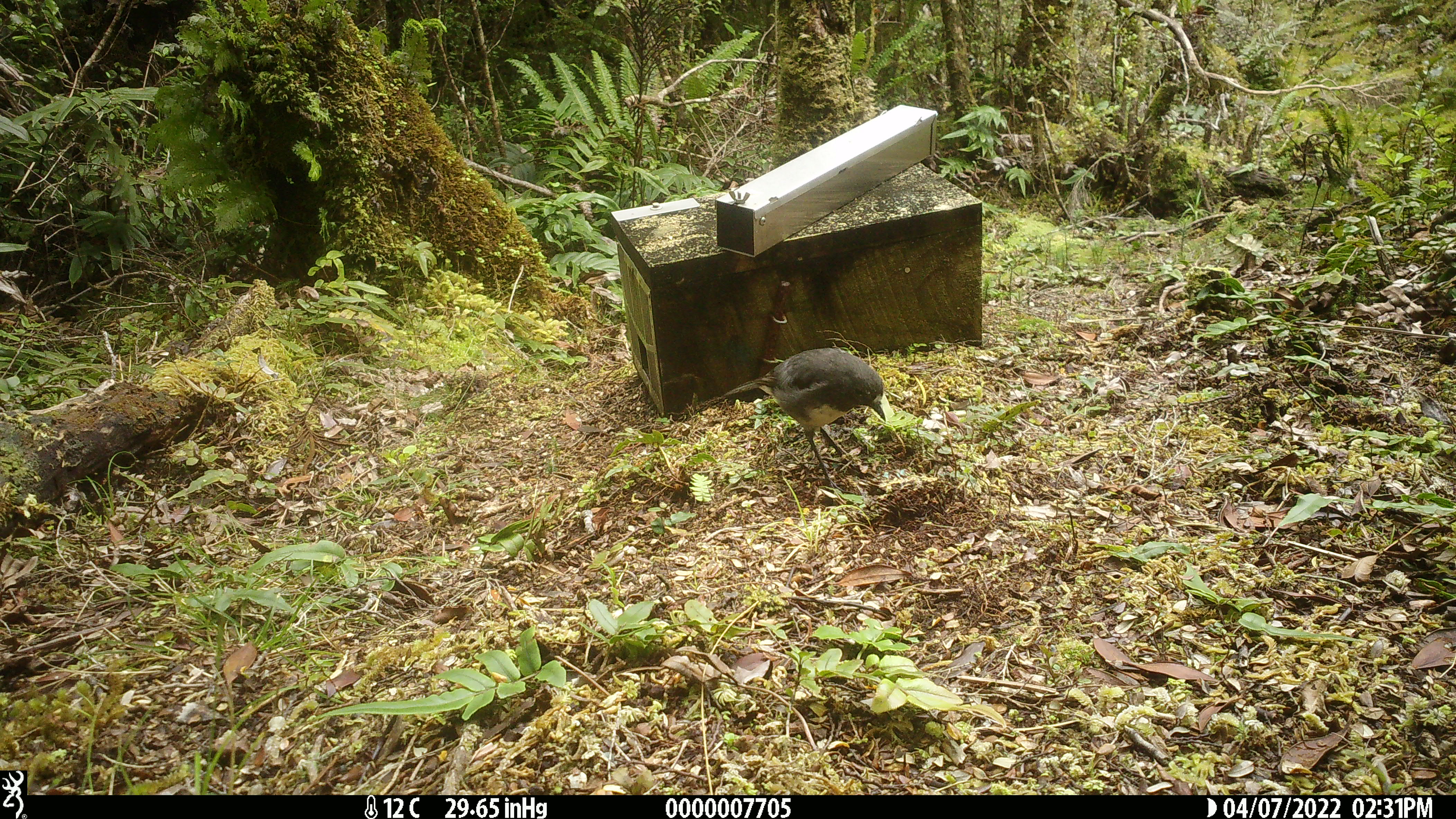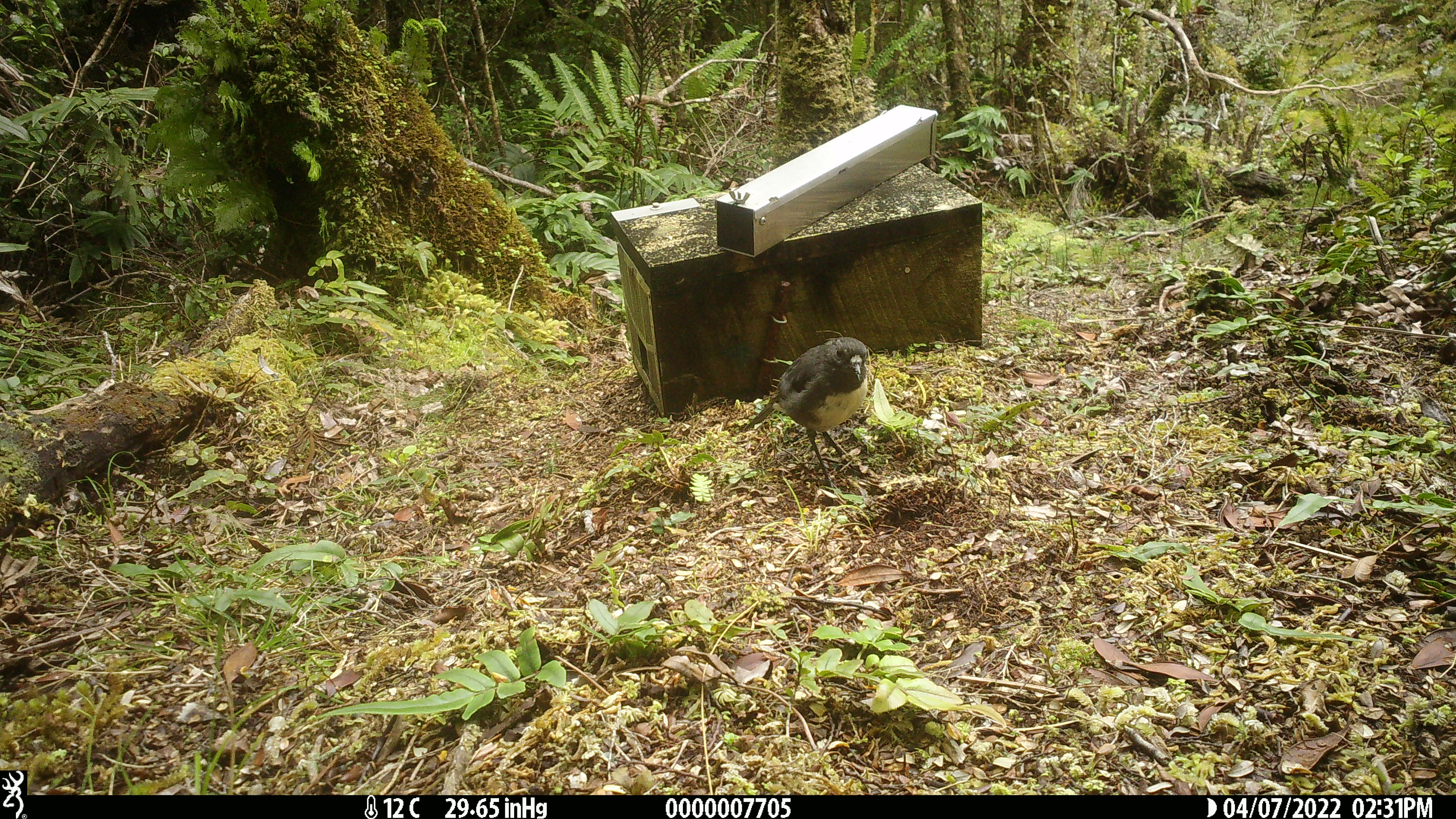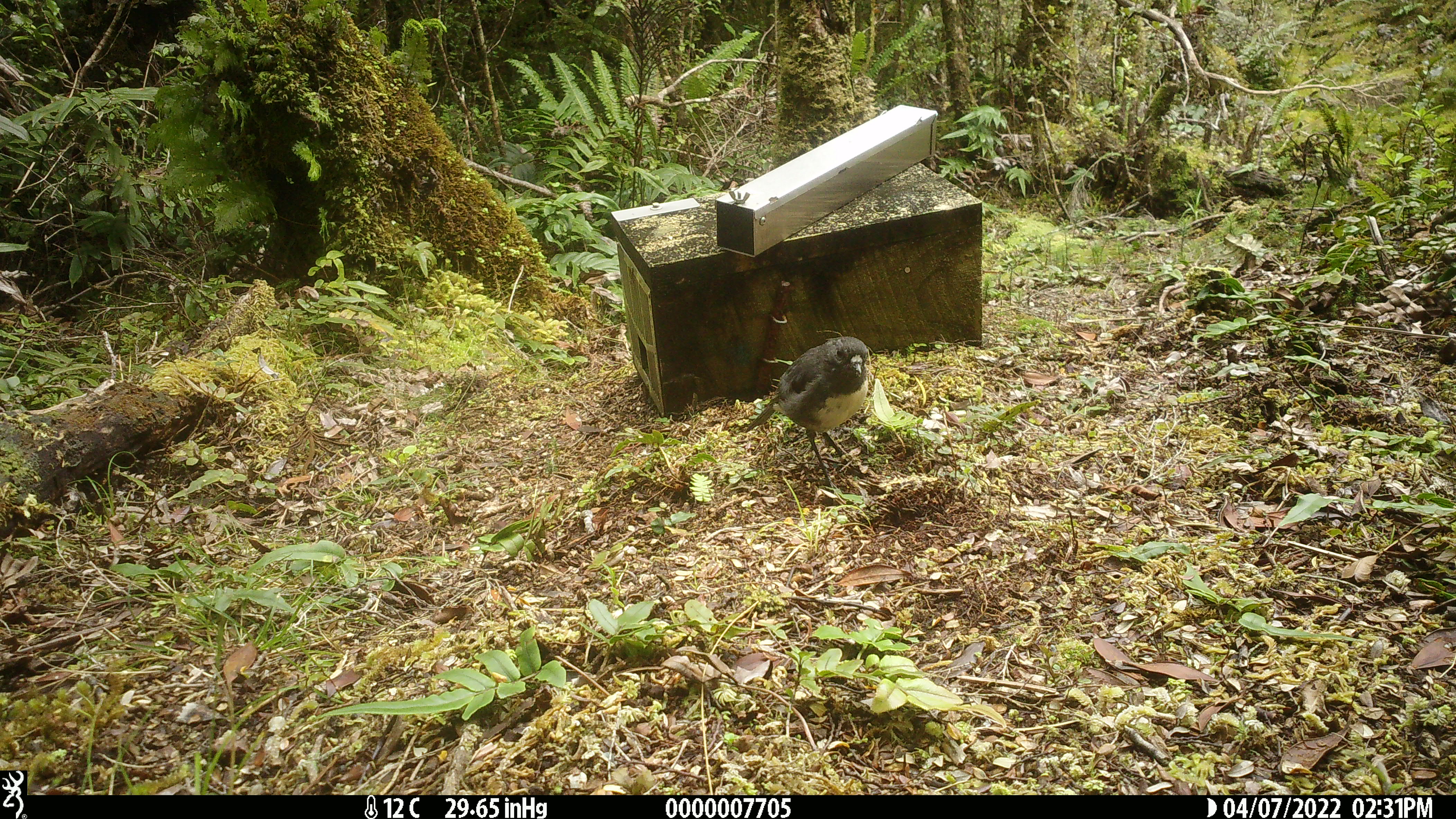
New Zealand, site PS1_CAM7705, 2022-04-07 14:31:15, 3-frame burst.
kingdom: Animalia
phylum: Chordata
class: Aves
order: Passeriformes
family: Petroicidae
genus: Petroica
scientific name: Petroica australis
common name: new zealand robin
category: robin